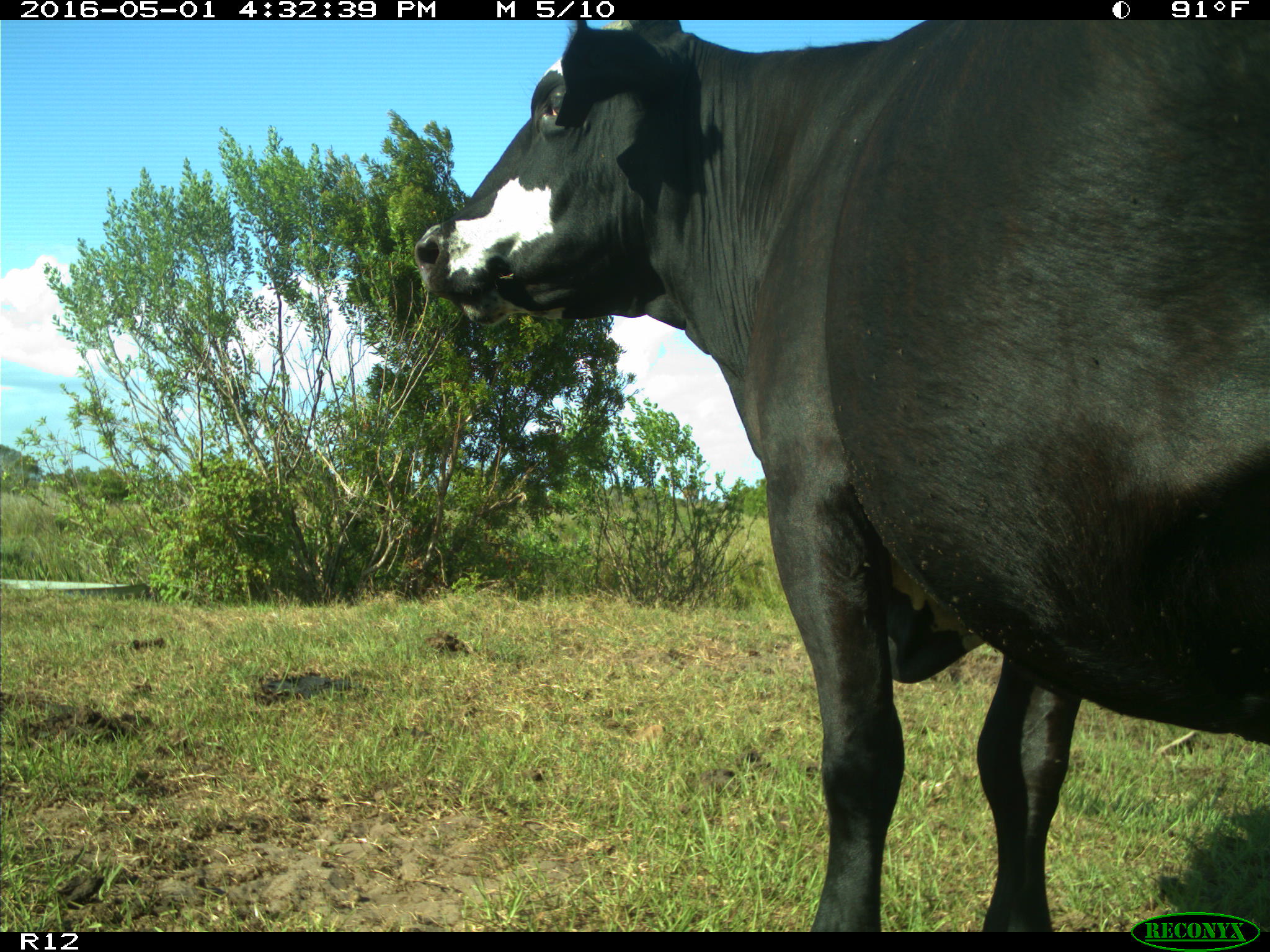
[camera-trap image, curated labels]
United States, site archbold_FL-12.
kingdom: Animalia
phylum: Chordata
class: Mammalia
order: Artiodactyla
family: Bovidae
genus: Bos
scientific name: Bos taurus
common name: domestic cow